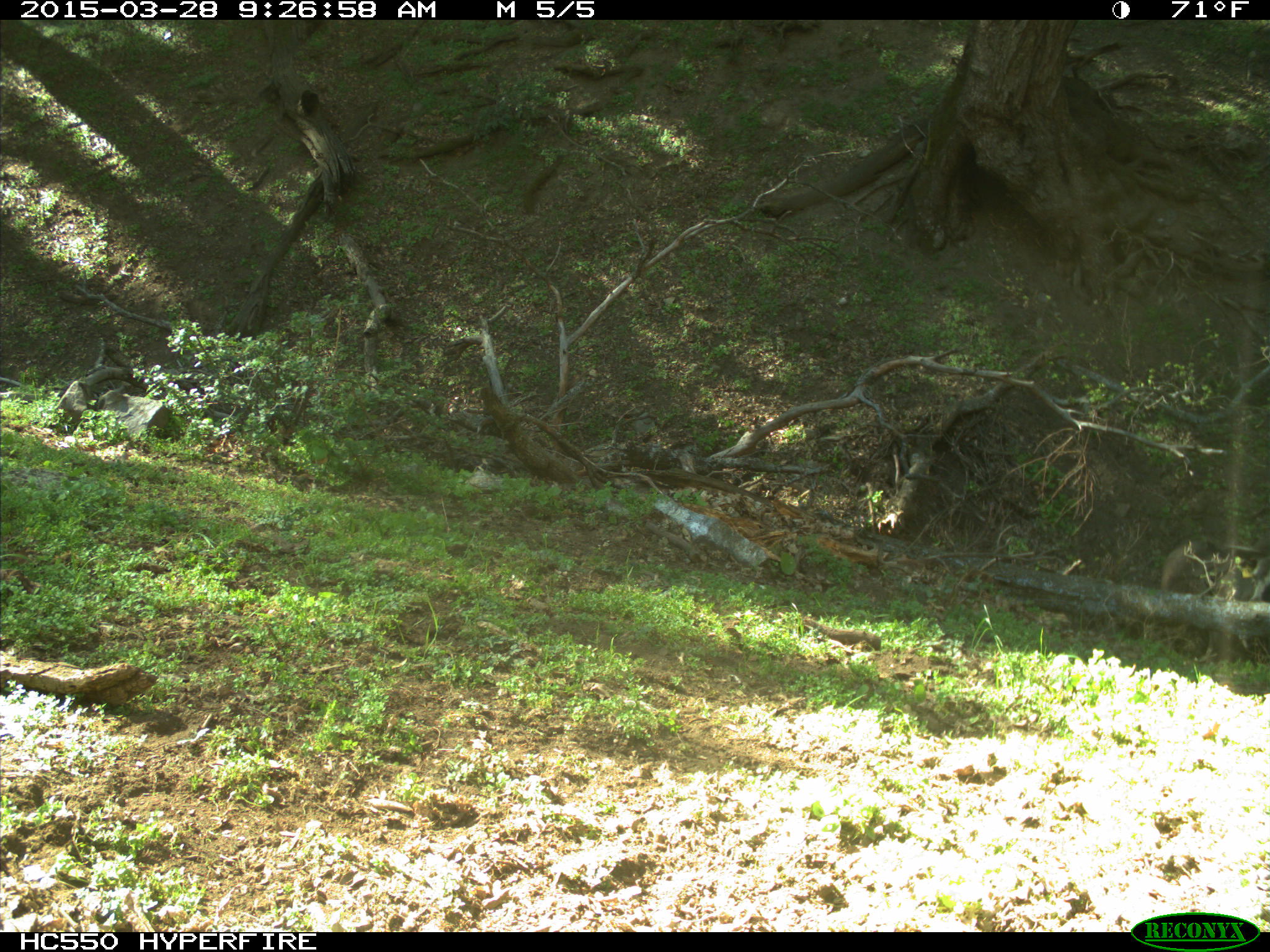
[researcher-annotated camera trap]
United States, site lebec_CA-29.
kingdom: Animalia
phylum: Chordata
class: Mammalia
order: Artiodactyla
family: Bovidae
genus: Bos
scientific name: Bos taurus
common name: domestic cow